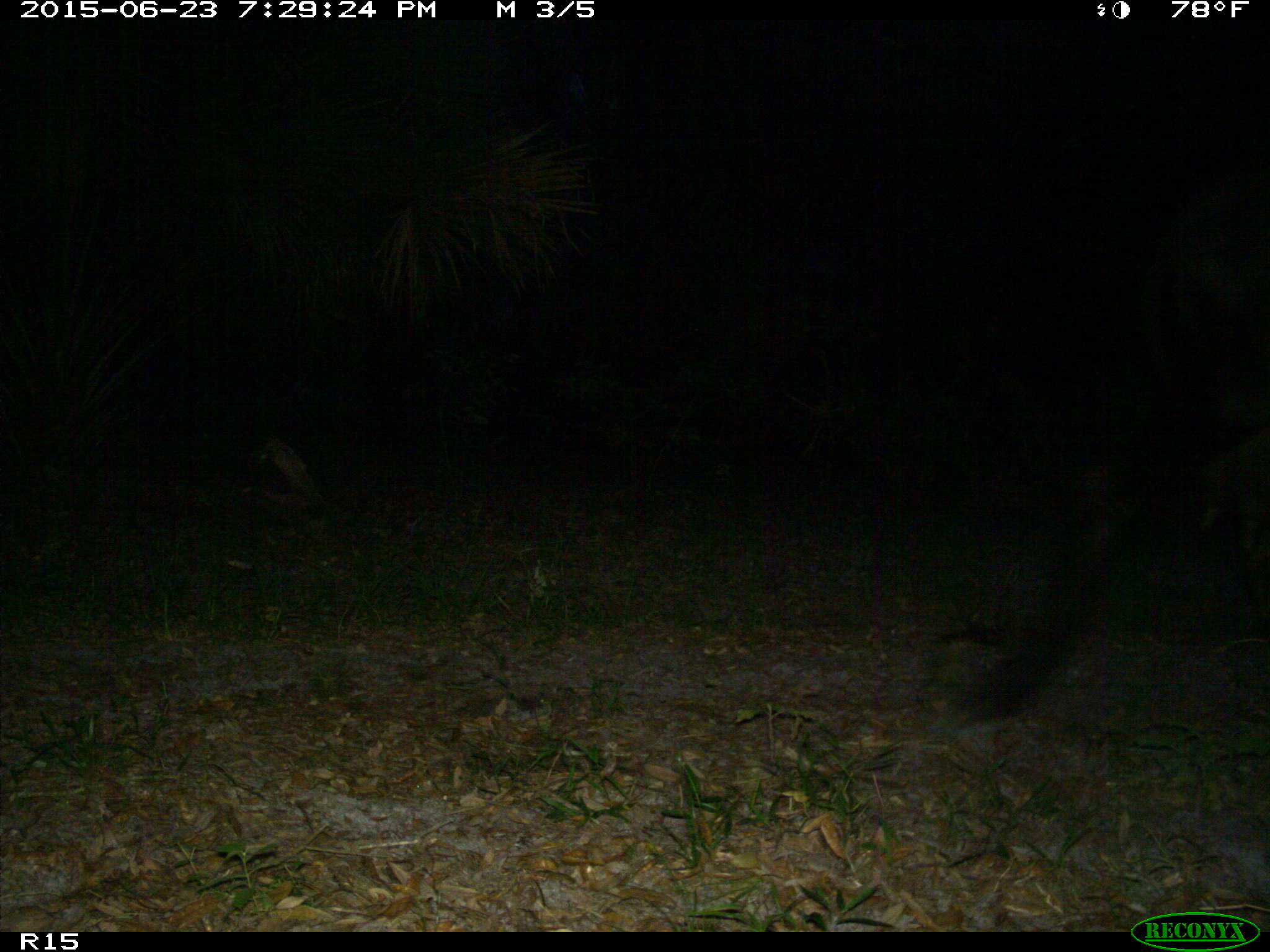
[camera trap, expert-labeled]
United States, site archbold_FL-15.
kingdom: Animalia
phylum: Chordata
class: Mammalia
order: Artiodactyla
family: Bovidae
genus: Bos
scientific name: Bos taurus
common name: domestic cow